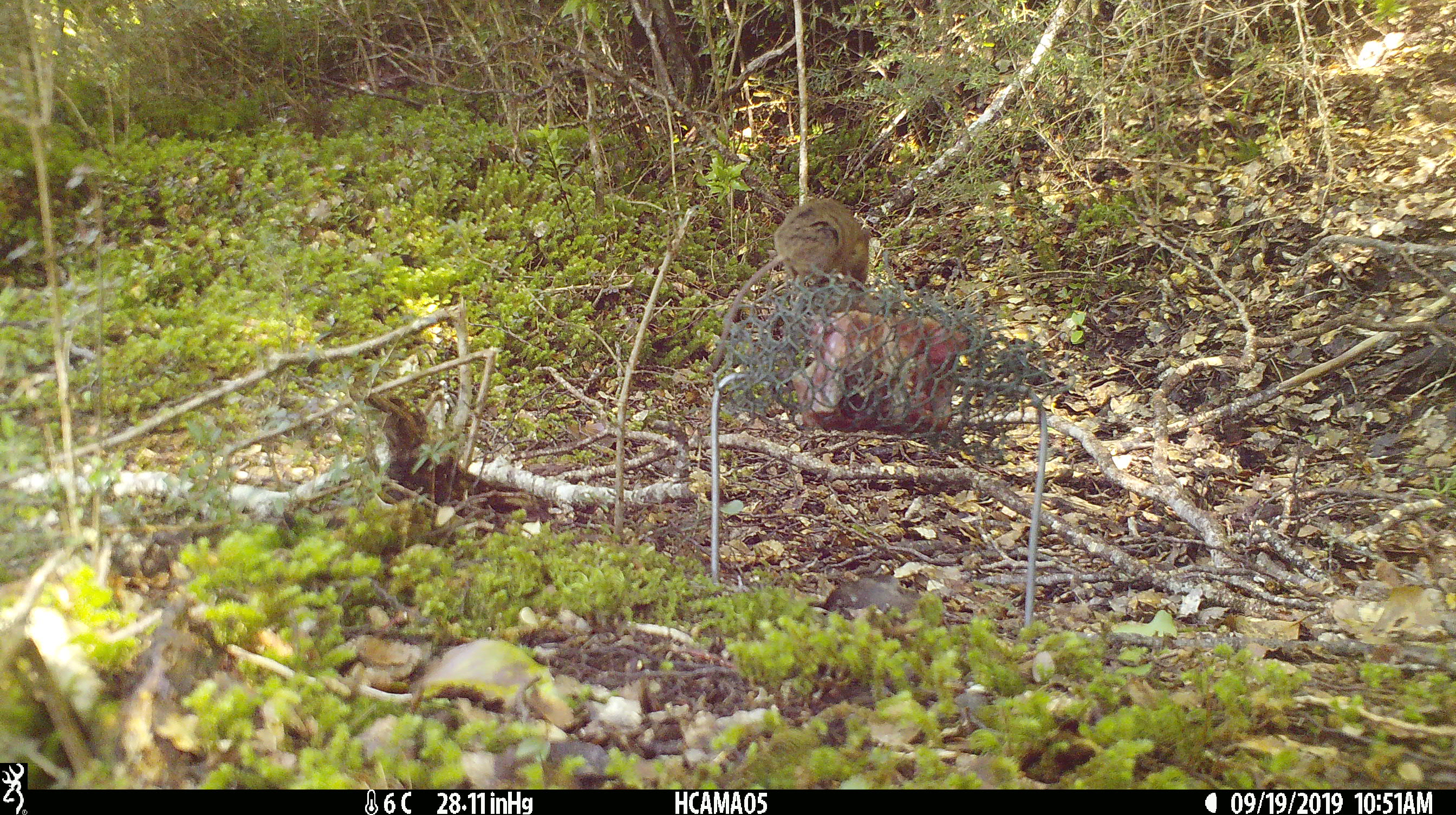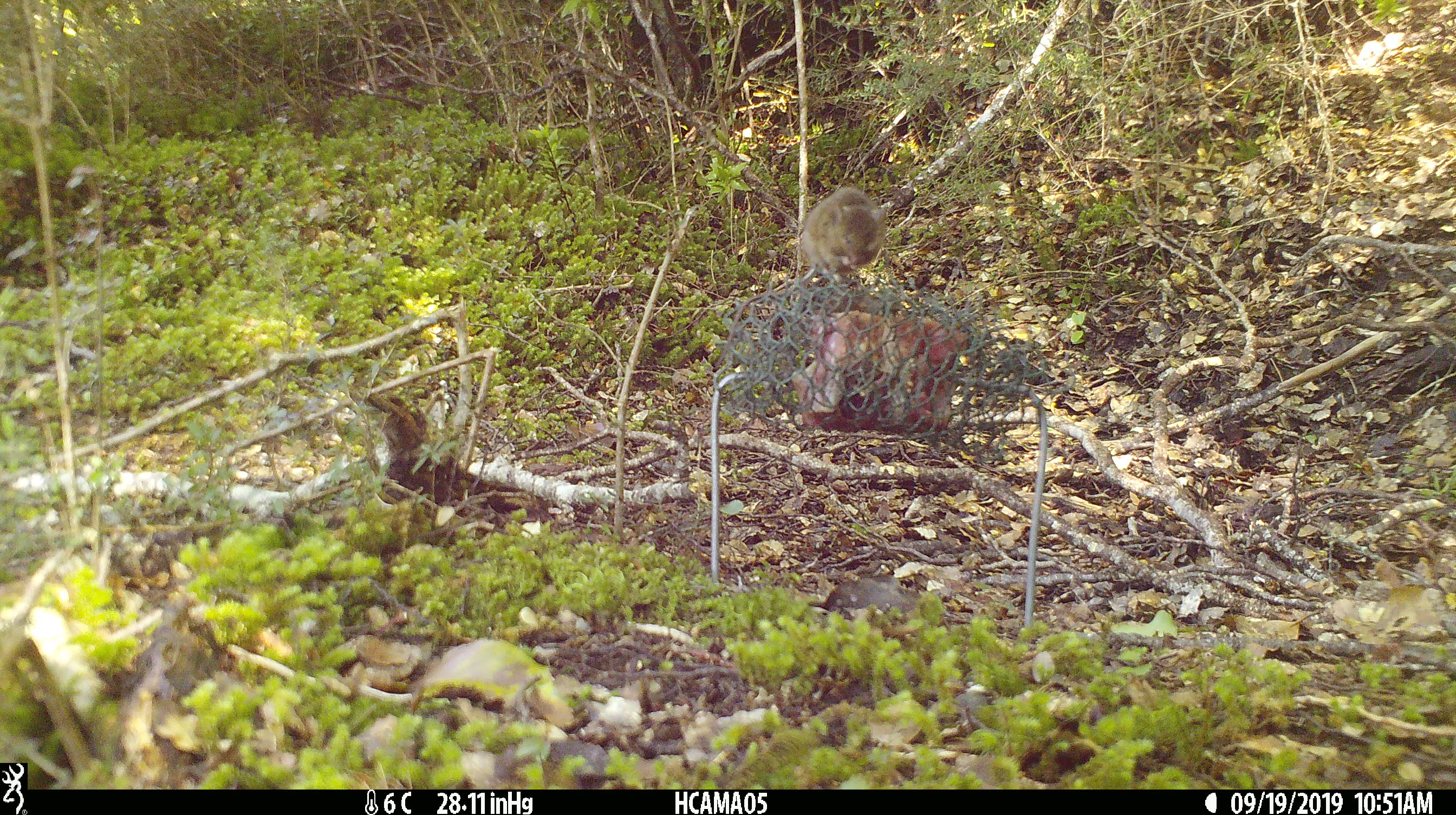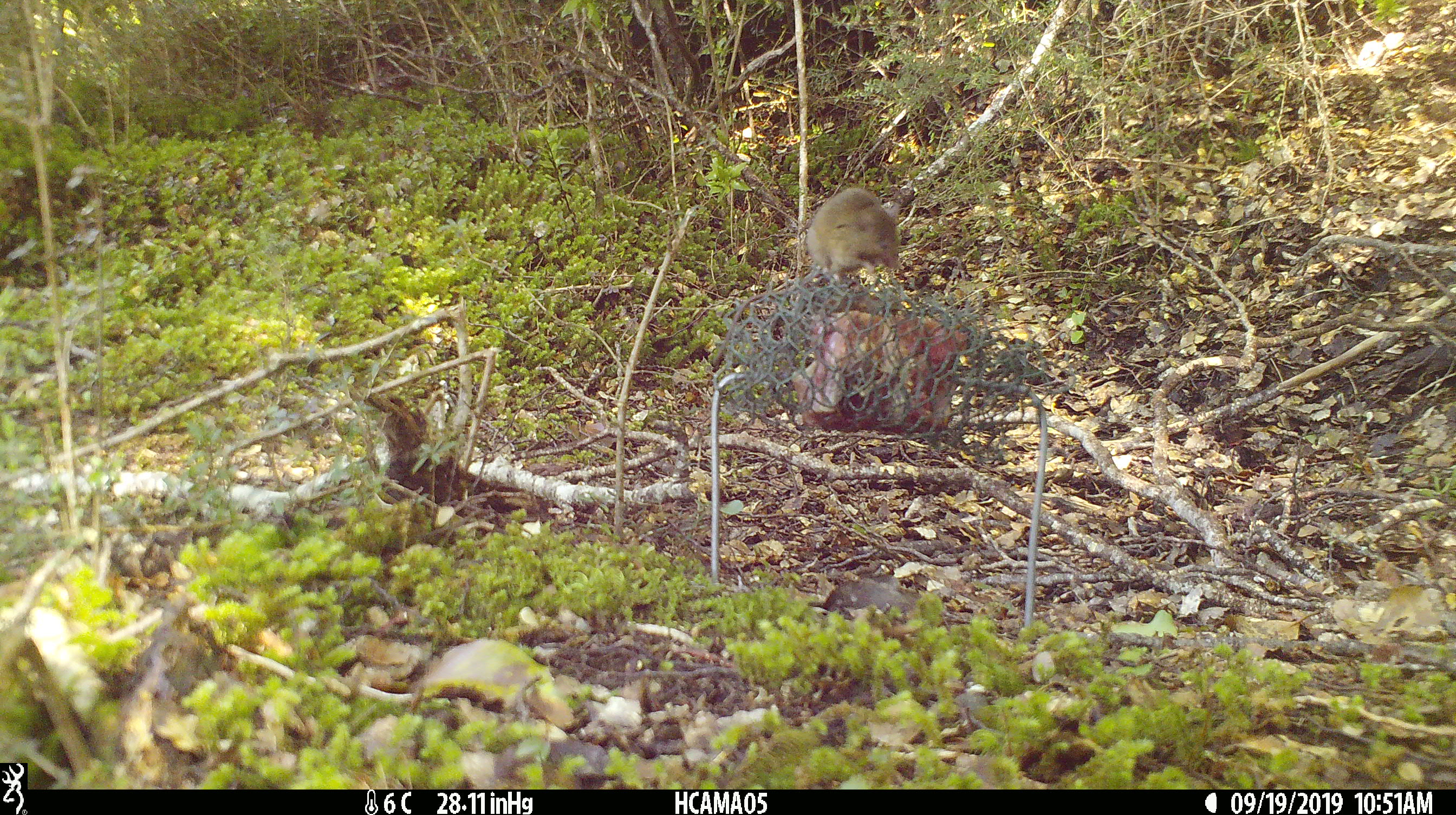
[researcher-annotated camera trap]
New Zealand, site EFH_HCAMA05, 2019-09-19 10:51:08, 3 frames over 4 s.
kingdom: Animalia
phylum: Chordata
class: Mammalia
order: Rodentia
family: Muridae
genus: Mus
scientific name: Mus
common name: mouse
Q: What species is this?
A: Mouse (Mus).